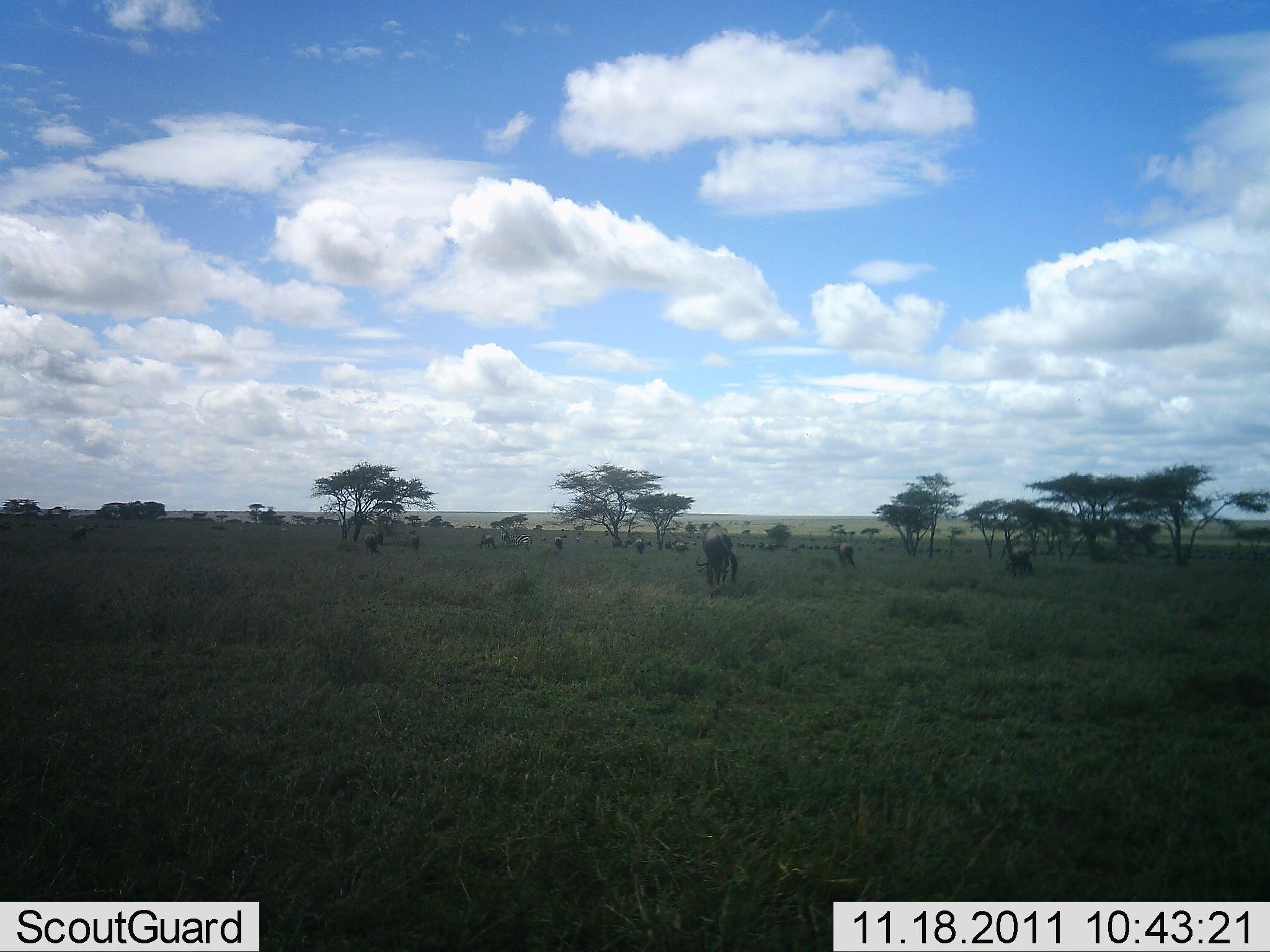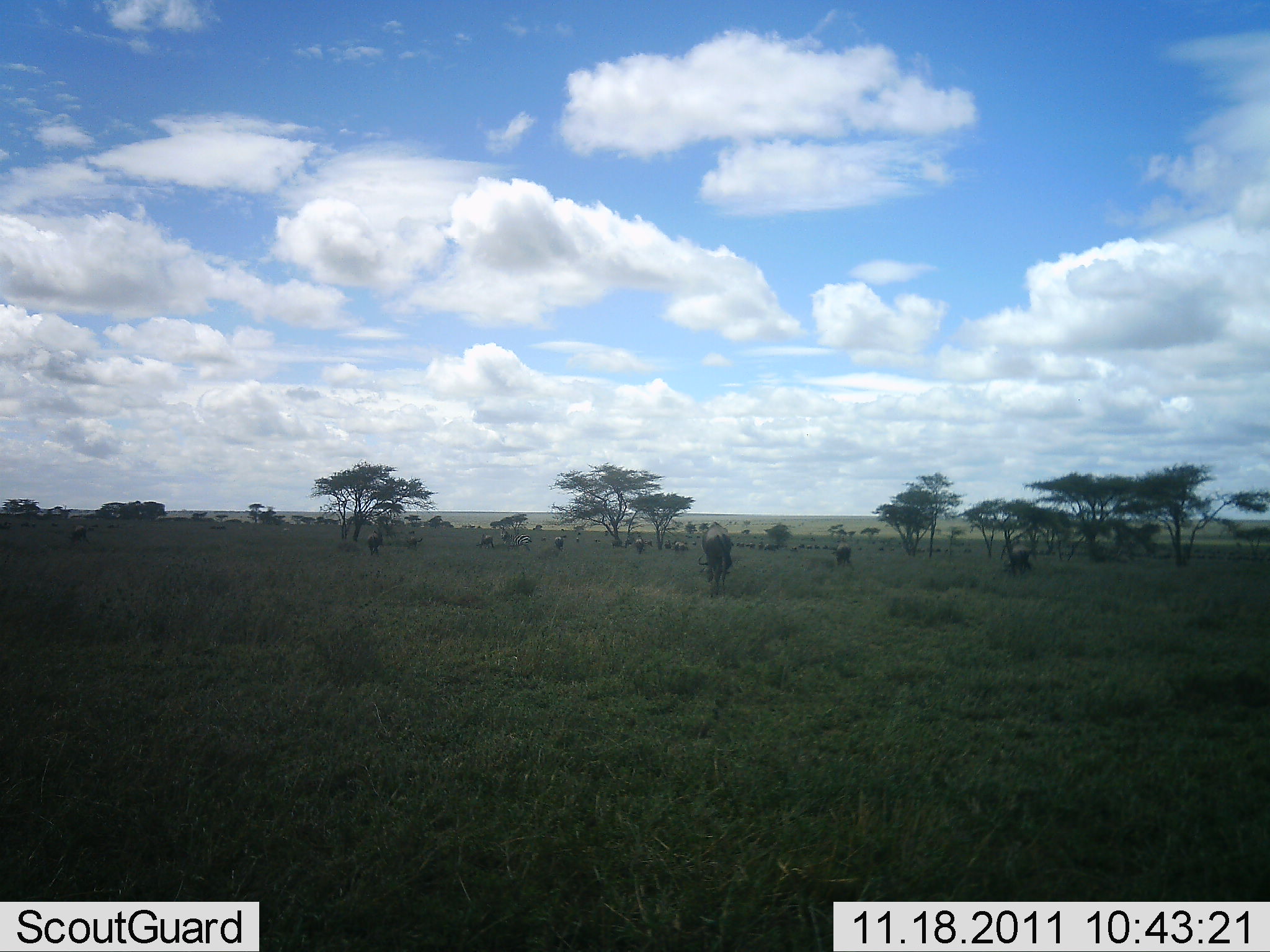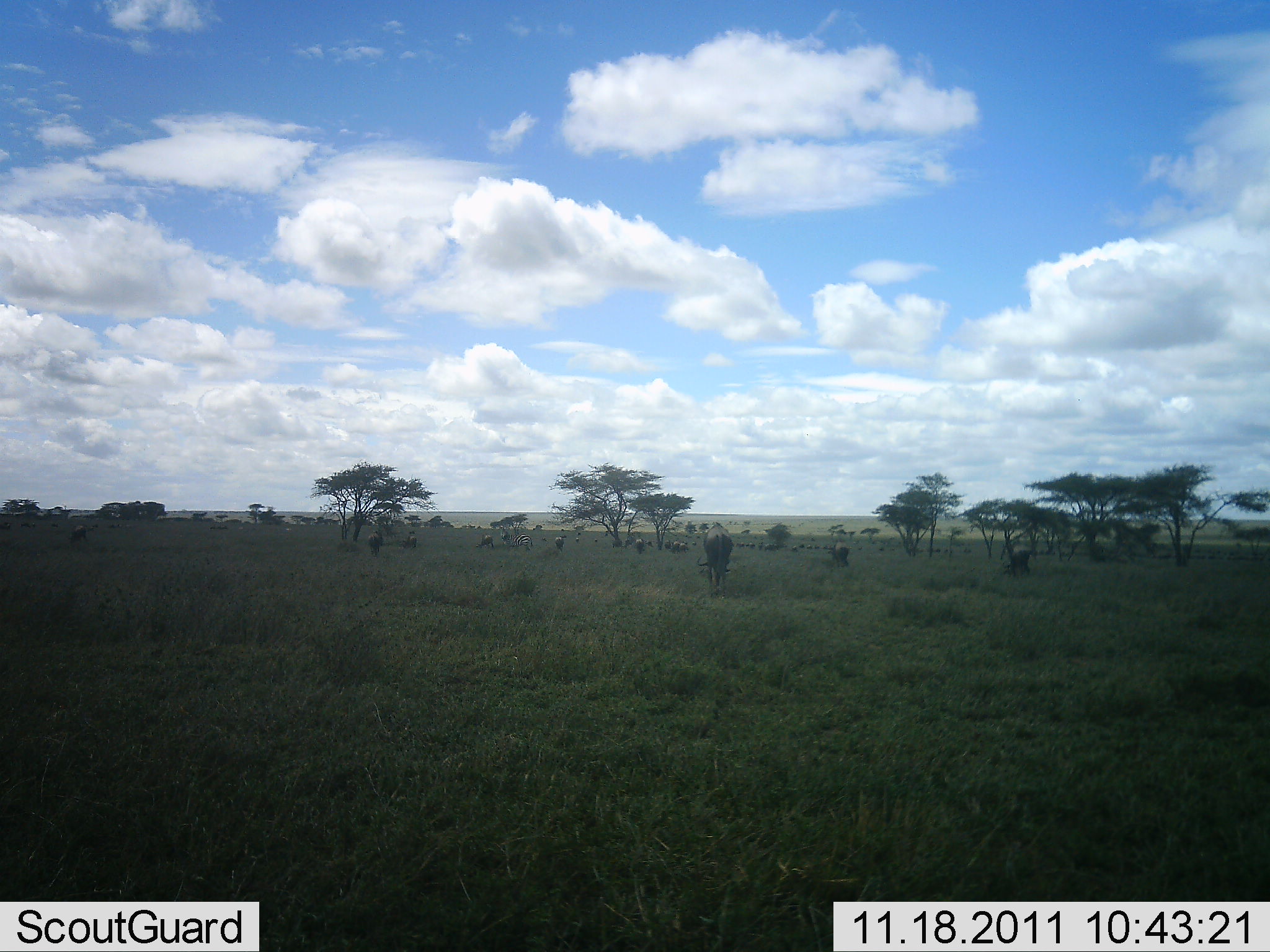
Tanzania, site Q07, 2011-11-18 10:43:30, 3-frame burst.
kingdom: Animalia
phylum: Chordata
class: Mammalia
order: Artiodactyla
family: Bovidae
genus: Connochaetes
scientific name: Connochaetes taurinus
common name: blue wildebeest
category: wildebeest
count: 11-50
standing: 43%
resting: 7%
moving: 21%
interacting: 0%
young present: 0%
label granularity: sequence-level